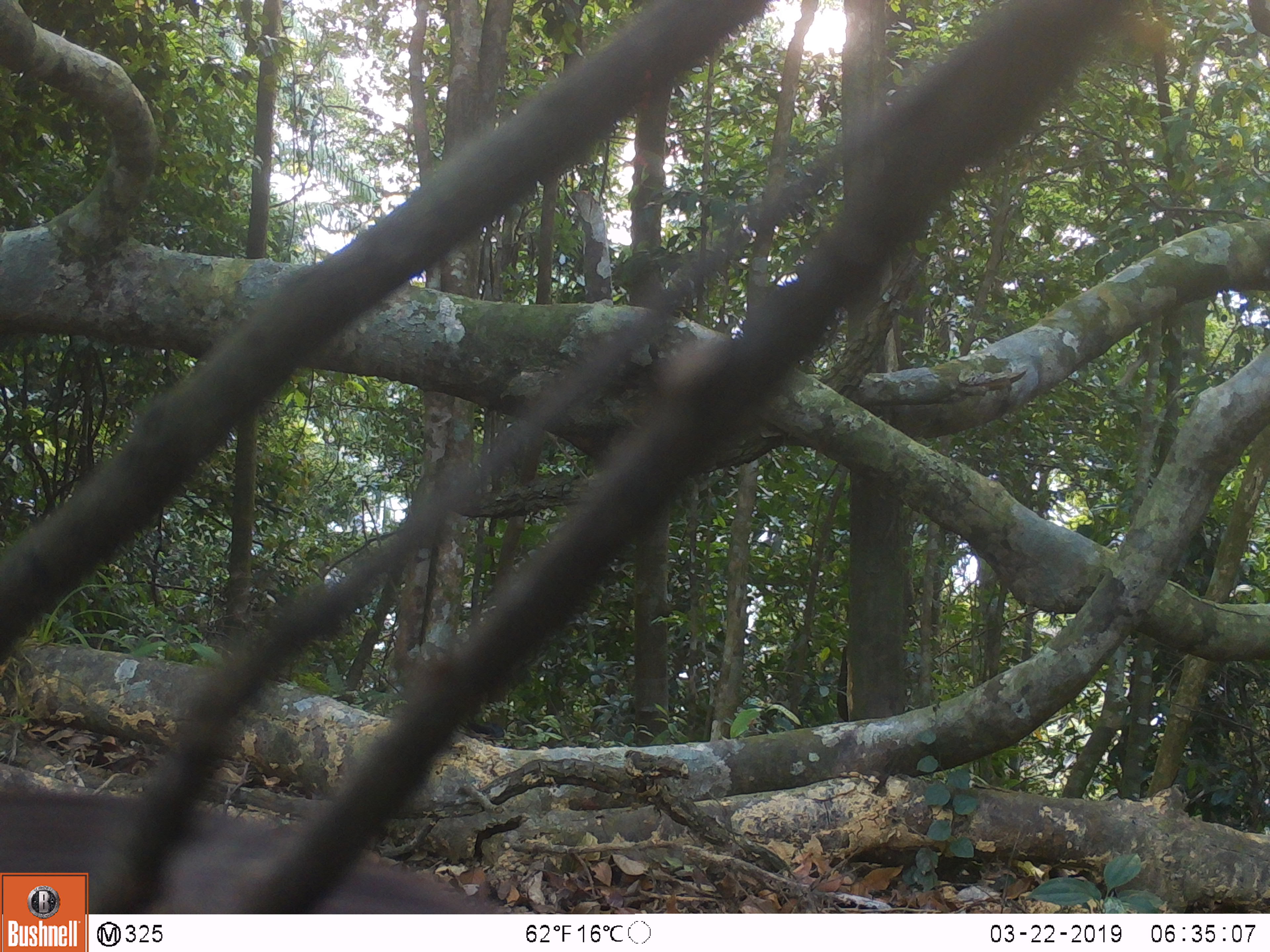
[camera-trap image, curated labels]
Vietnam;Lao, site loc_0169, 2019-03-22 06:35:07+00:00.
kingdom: Animalia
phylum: Chordata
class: Mammalia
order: Artiodactyla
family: Cervidae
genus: Muntiacus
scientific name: Muntiacus rooseveltorum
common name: roosevelt's muntjac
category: roosevelts muntjac group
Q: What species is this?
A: Roosevelts muntjac group (roosevelt's muntjac) (Muntiacus rooseveltorum).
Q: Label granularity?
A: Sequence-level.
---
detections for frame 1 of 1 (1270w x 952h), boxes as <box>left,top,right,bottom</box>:
roosevelts muntjac group: <box>0,789,516,914</box>